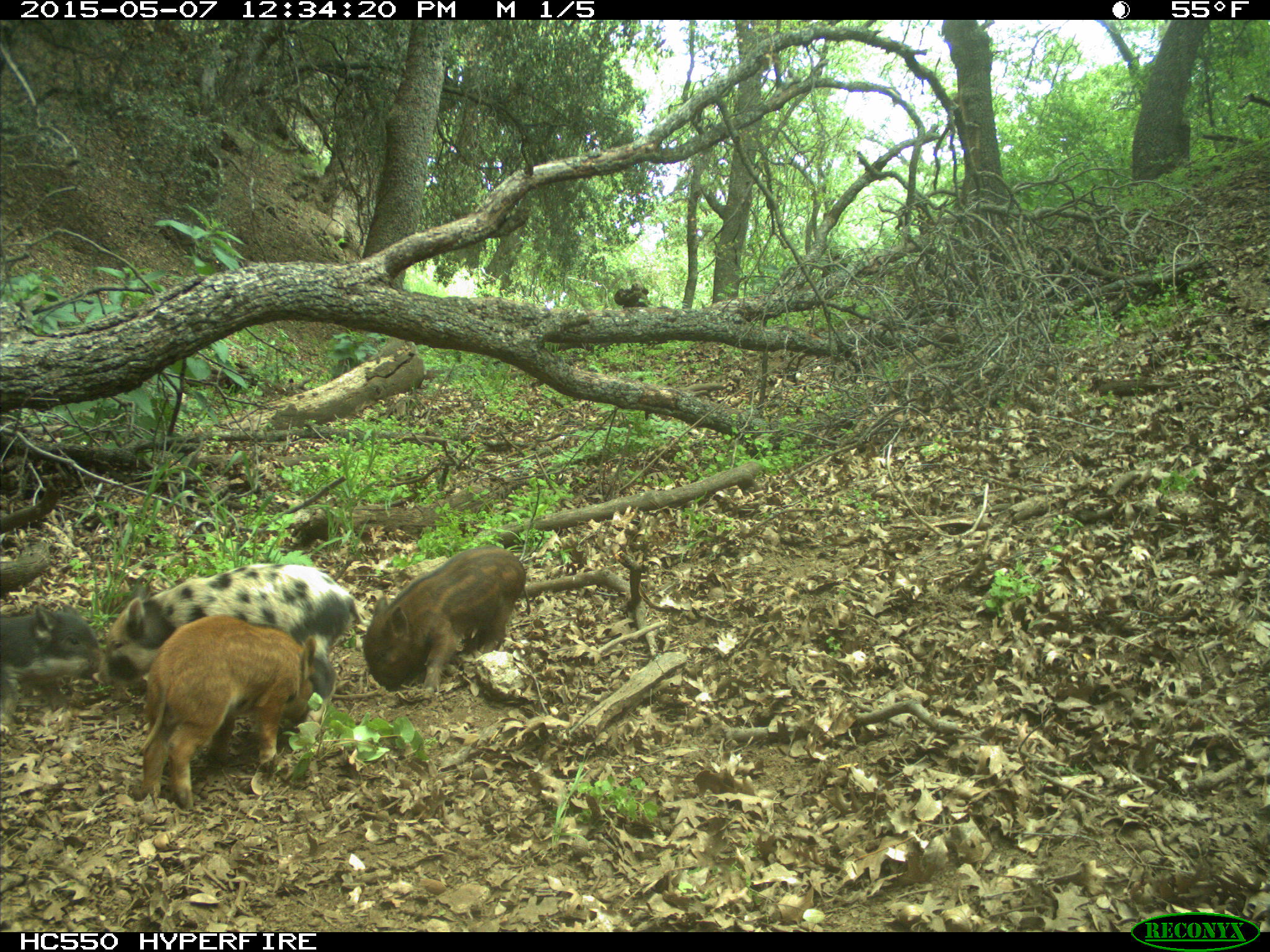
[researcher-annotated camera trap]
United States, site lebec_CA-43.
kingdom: Animalia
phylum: Chordata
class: Mammalia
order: Artiodactyla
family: Suidae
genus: Sus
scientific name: Sus scrofa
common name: wild boar